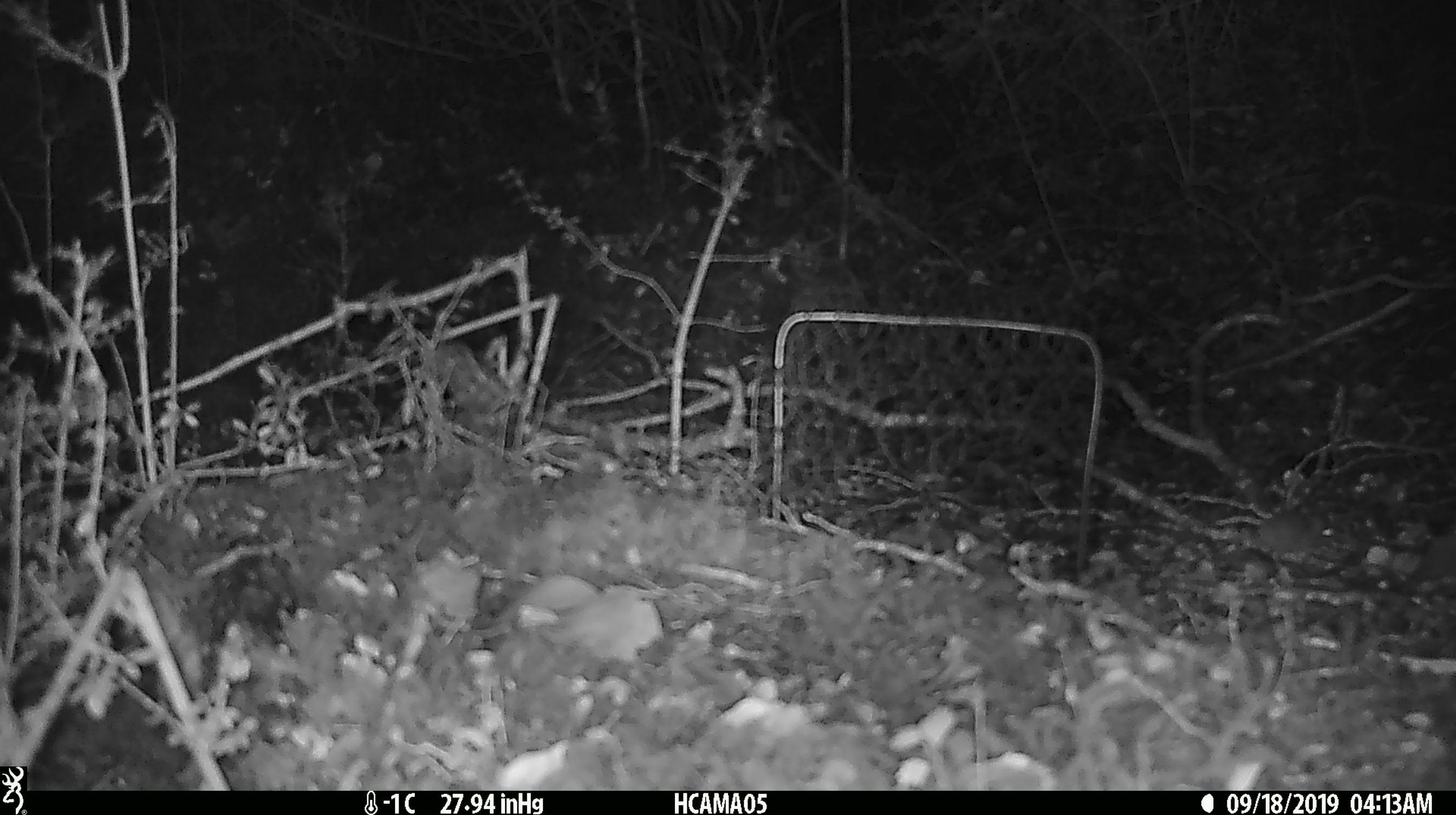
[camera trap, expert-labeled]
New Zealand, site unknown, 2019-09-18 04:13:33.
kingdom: Animalia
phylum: Chordata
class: Mammalia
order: Rodentia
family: Muridae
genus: Mus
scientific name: Mus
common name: mouse